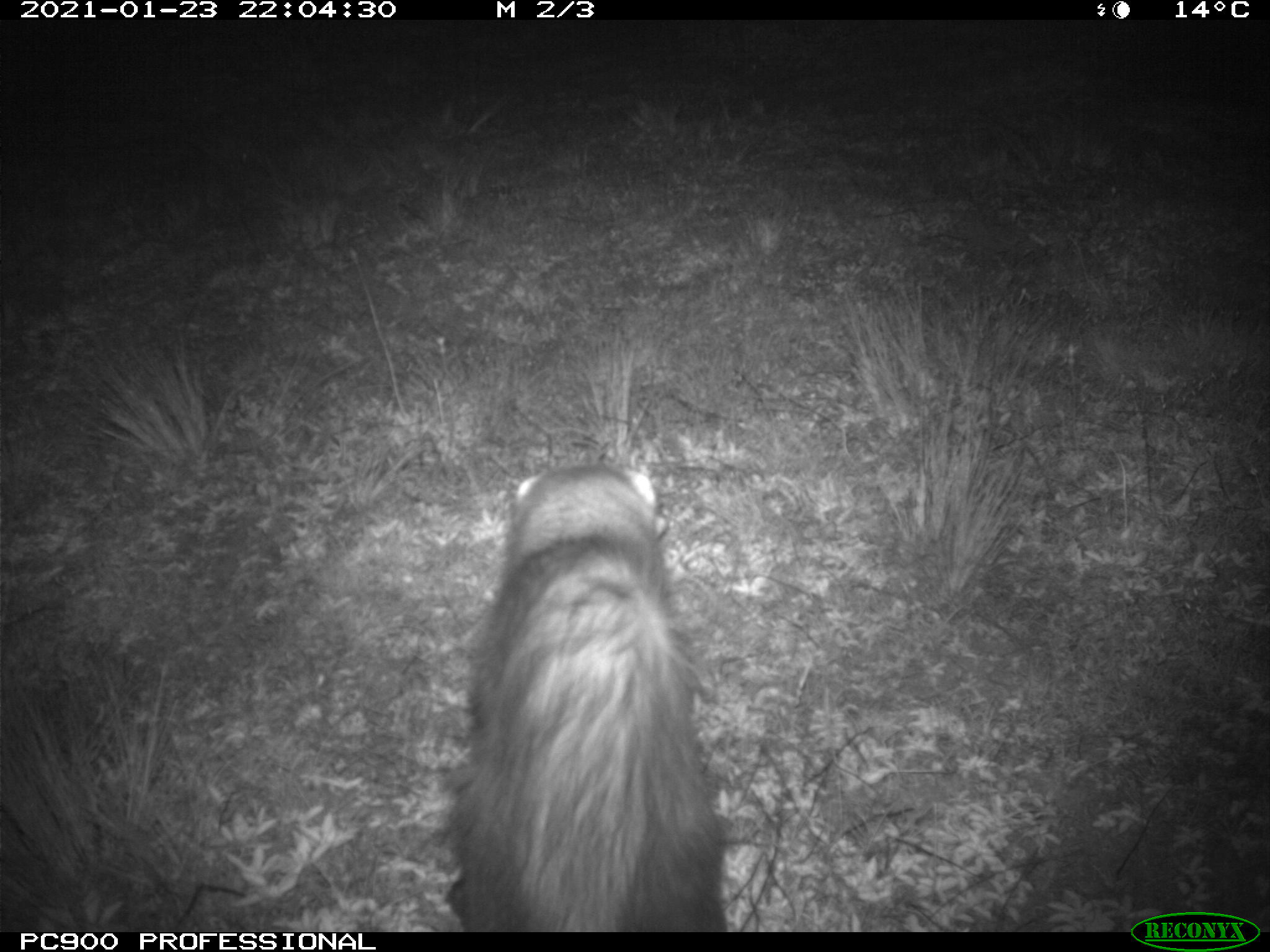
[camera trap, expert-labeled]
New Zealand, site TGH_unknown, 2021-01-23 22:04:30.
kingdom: Animalia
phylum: Chordata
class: Mammalia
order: Carnivora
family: Mustelidae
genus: Mustela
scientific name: Mustela furo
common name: ferret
Ferret (Mustela furo).